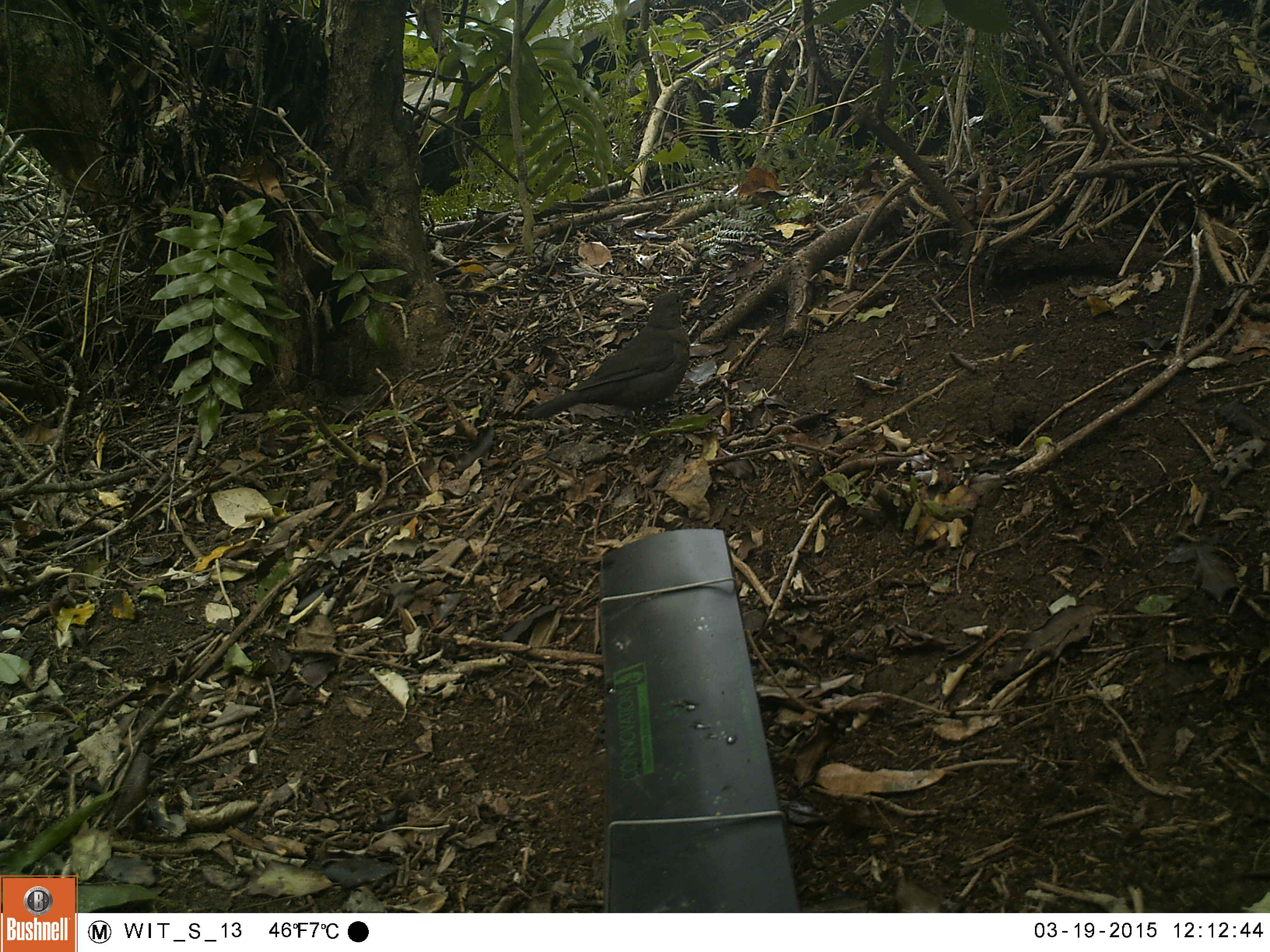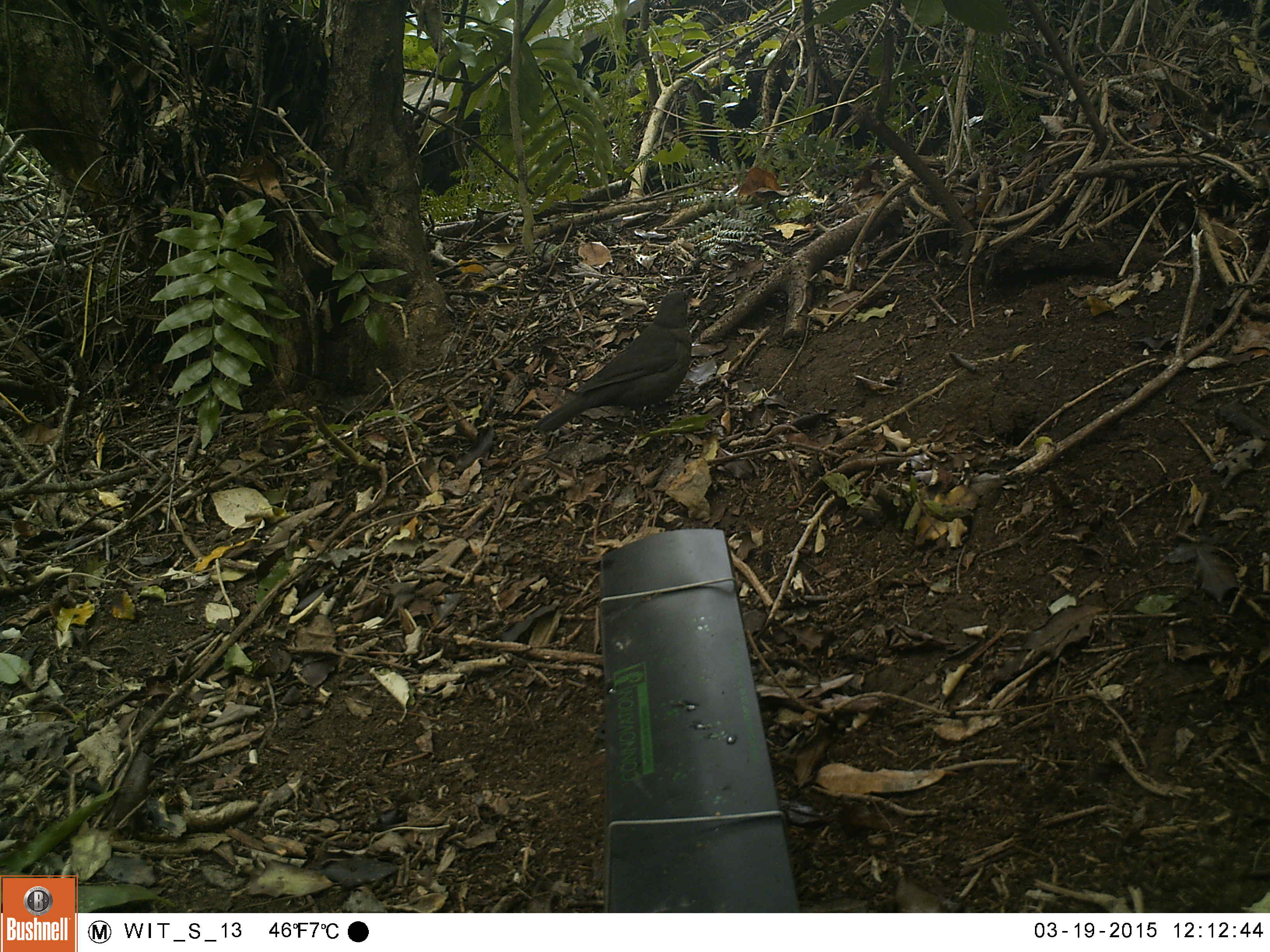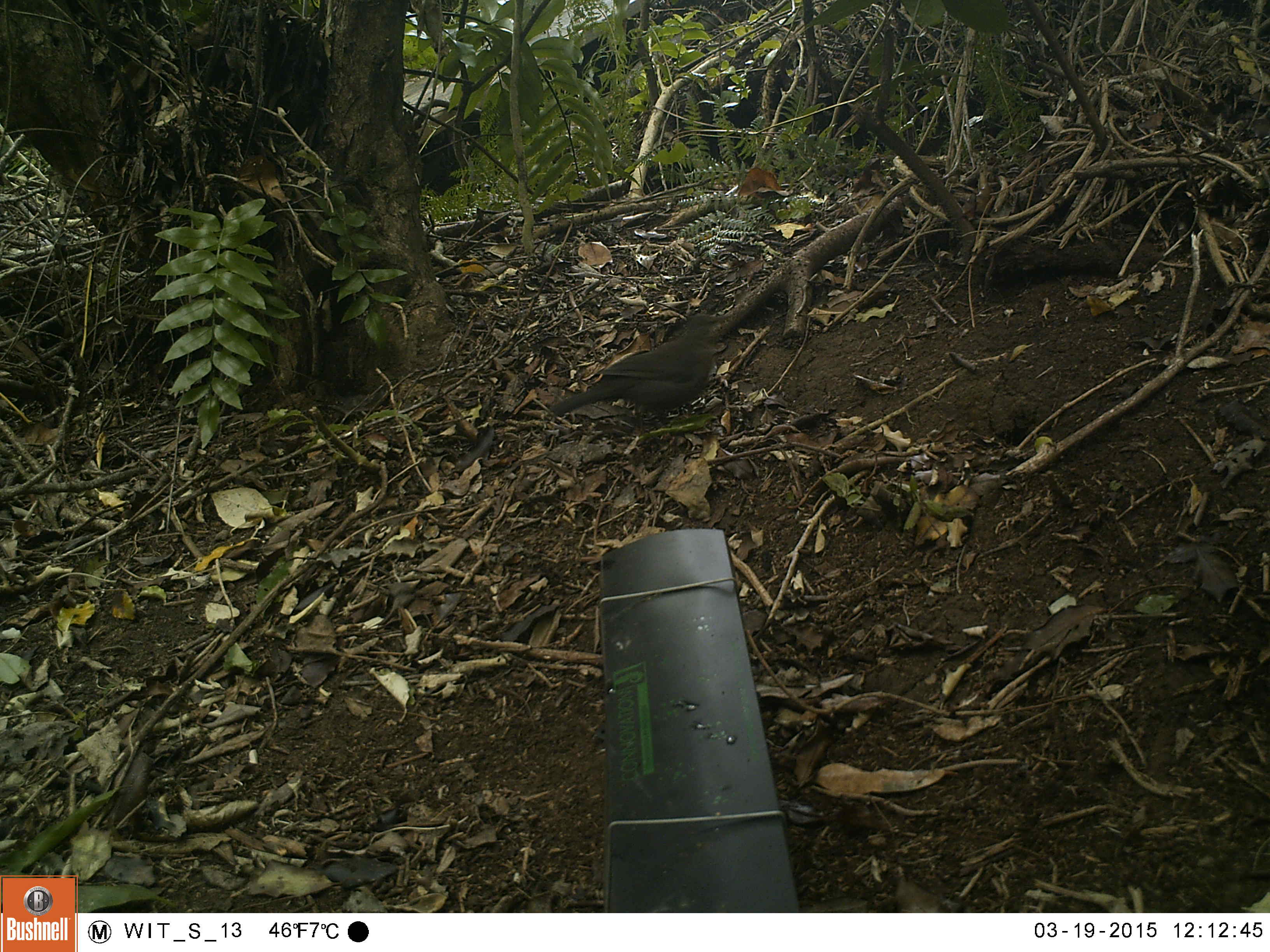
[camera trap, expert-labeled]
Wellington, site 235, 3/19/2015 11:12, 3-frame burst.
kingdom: Animalia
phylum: Chordata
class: Aves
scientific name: Aves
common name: bird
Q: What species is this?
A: Bird (Aves).